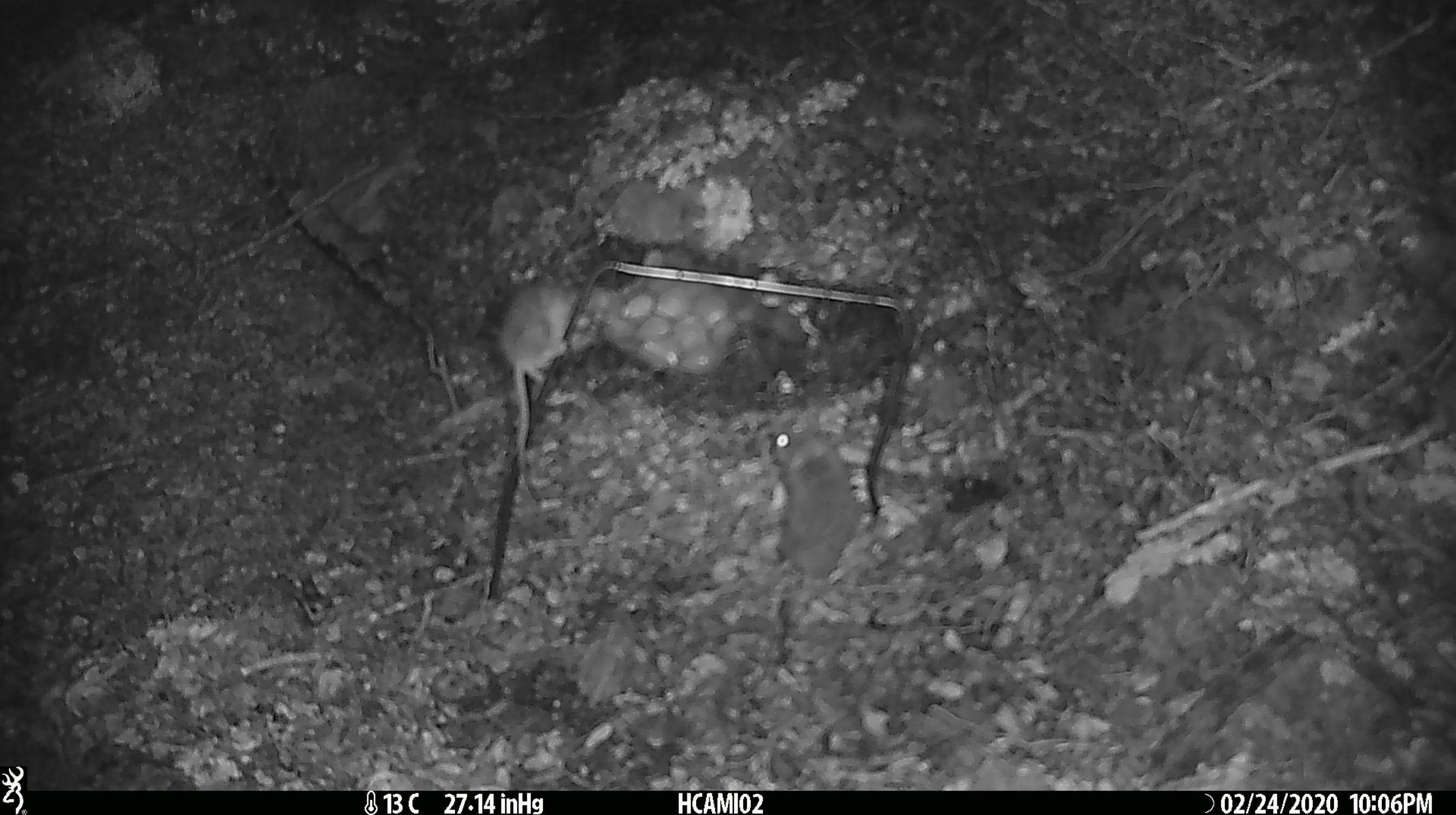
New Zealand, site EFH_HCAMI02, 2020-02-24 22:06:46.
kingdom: Animalia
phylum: Chordata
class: Mammalia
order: Rodentia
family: Muridae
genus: Mus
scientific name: Mus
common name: mouse